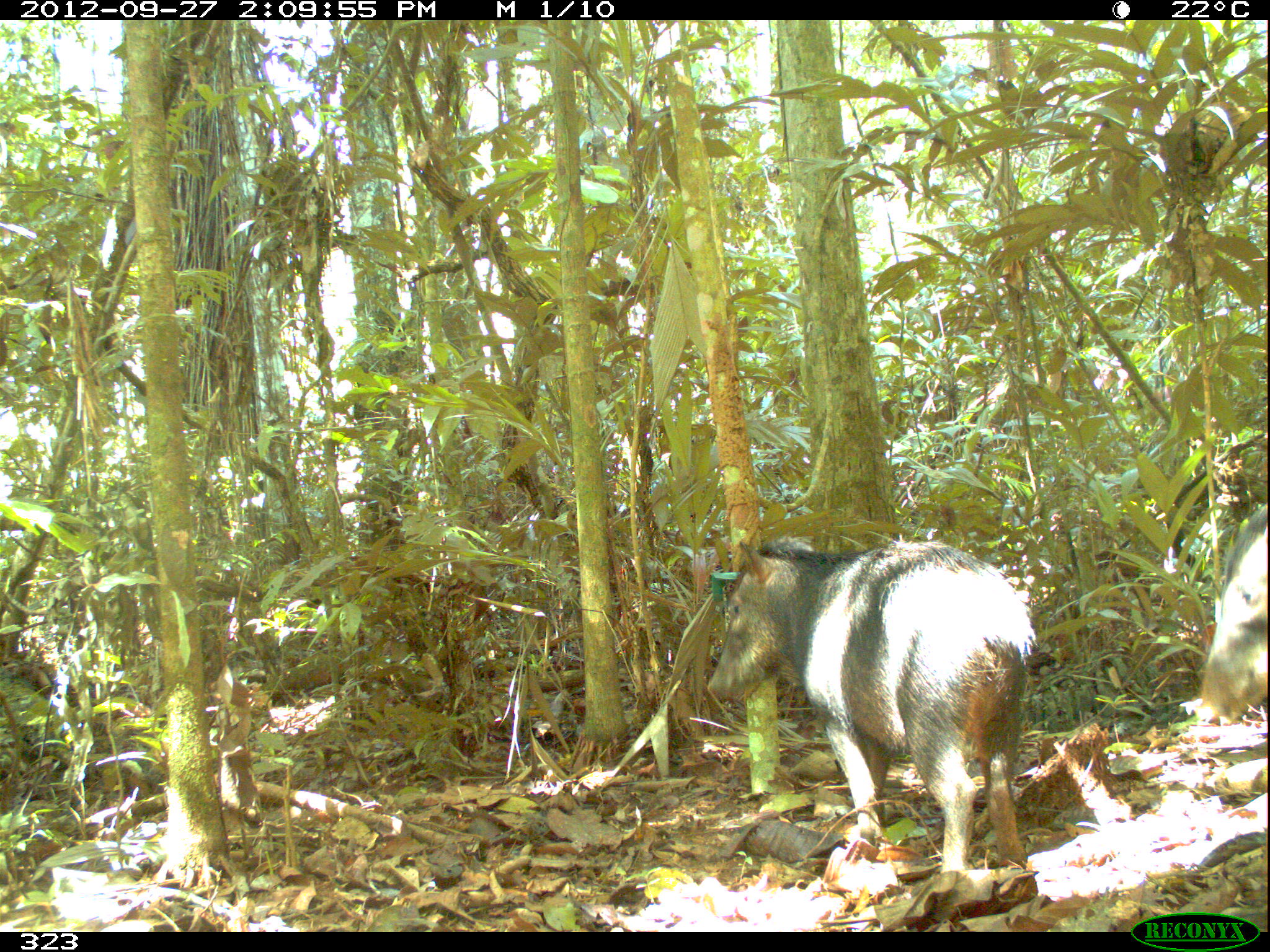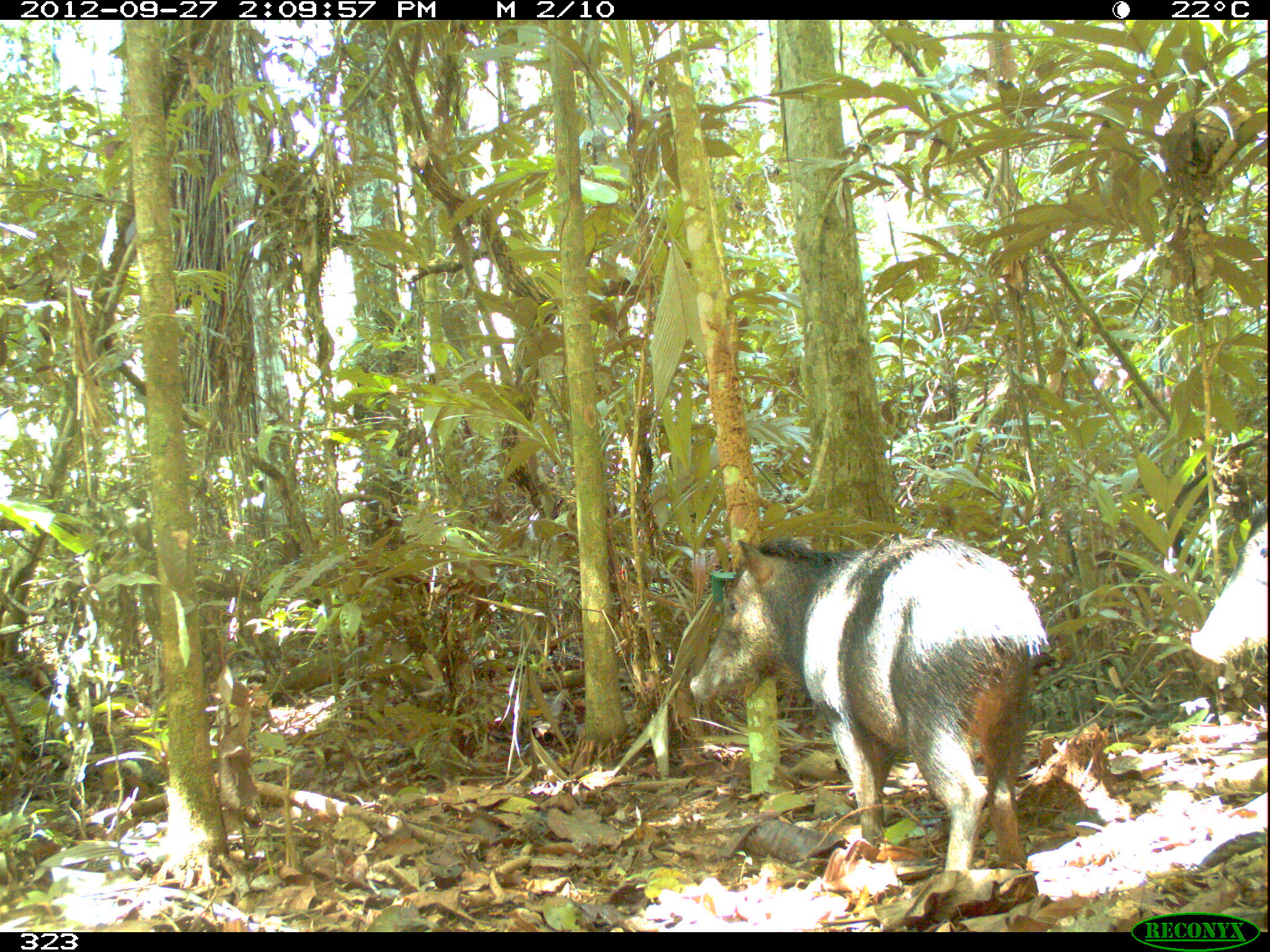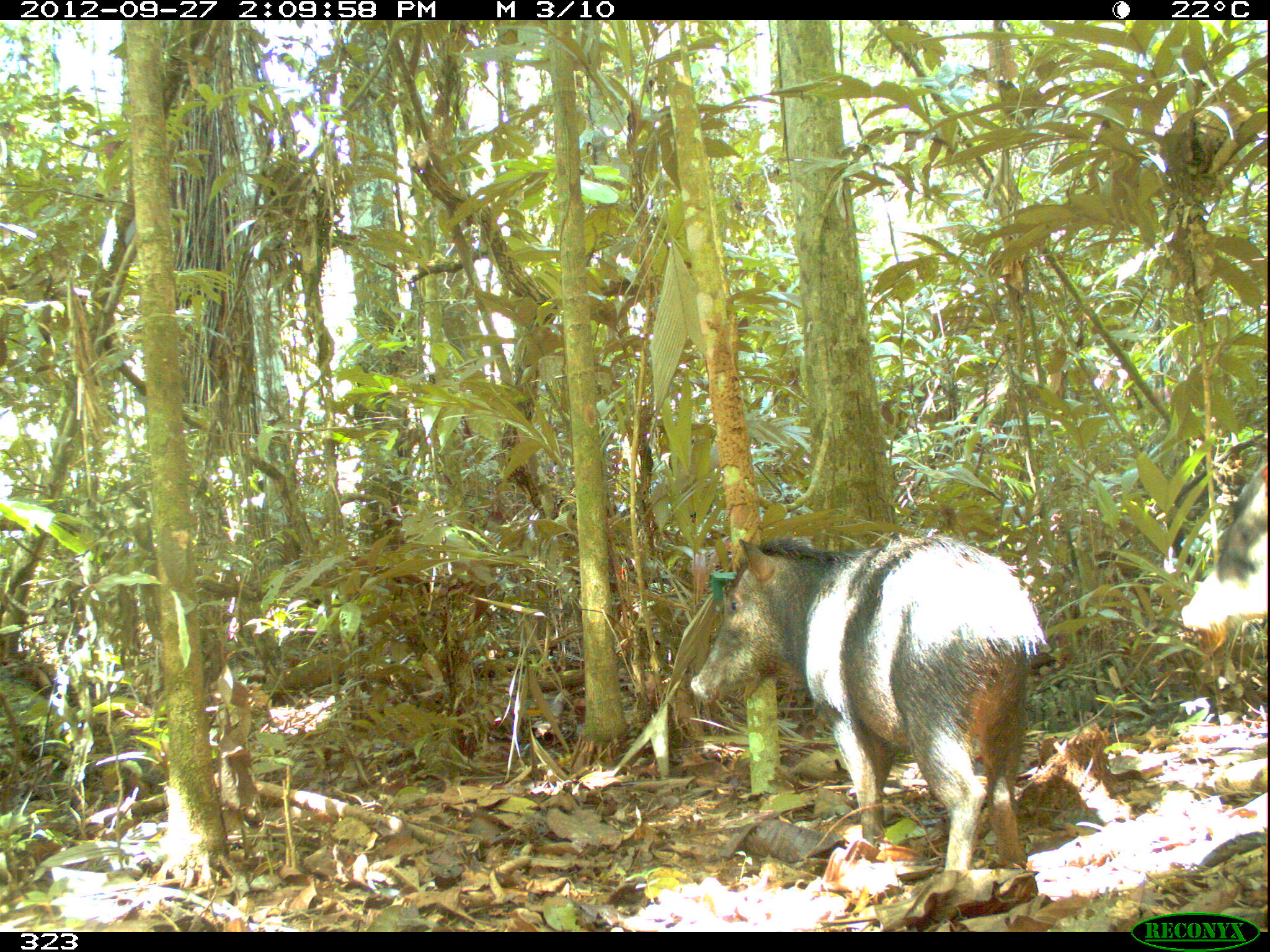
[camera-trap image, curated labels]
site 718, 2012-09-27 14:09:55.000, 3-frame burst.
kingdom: Animalia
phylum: Chordata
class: Mammalia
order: Artiodactyla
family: Tayassuidae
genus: Tayassu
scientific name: Tayassu pecari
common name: white-lipped peccary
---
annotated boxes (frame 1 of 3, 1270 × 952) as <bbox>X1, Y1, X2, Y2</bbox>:
tayassu pecari: <bbox>705, 540, 1038, 873</bbox>; <bbox>1194, 502, 1270, 725</bbox>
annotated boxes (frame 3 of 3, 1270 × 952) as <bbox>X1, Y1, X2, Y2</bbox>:
tayassu pecari: <bbox>687, 534, 1045, 871</bbox>; <bbox>1177, 456, 1266, 638</bbox>